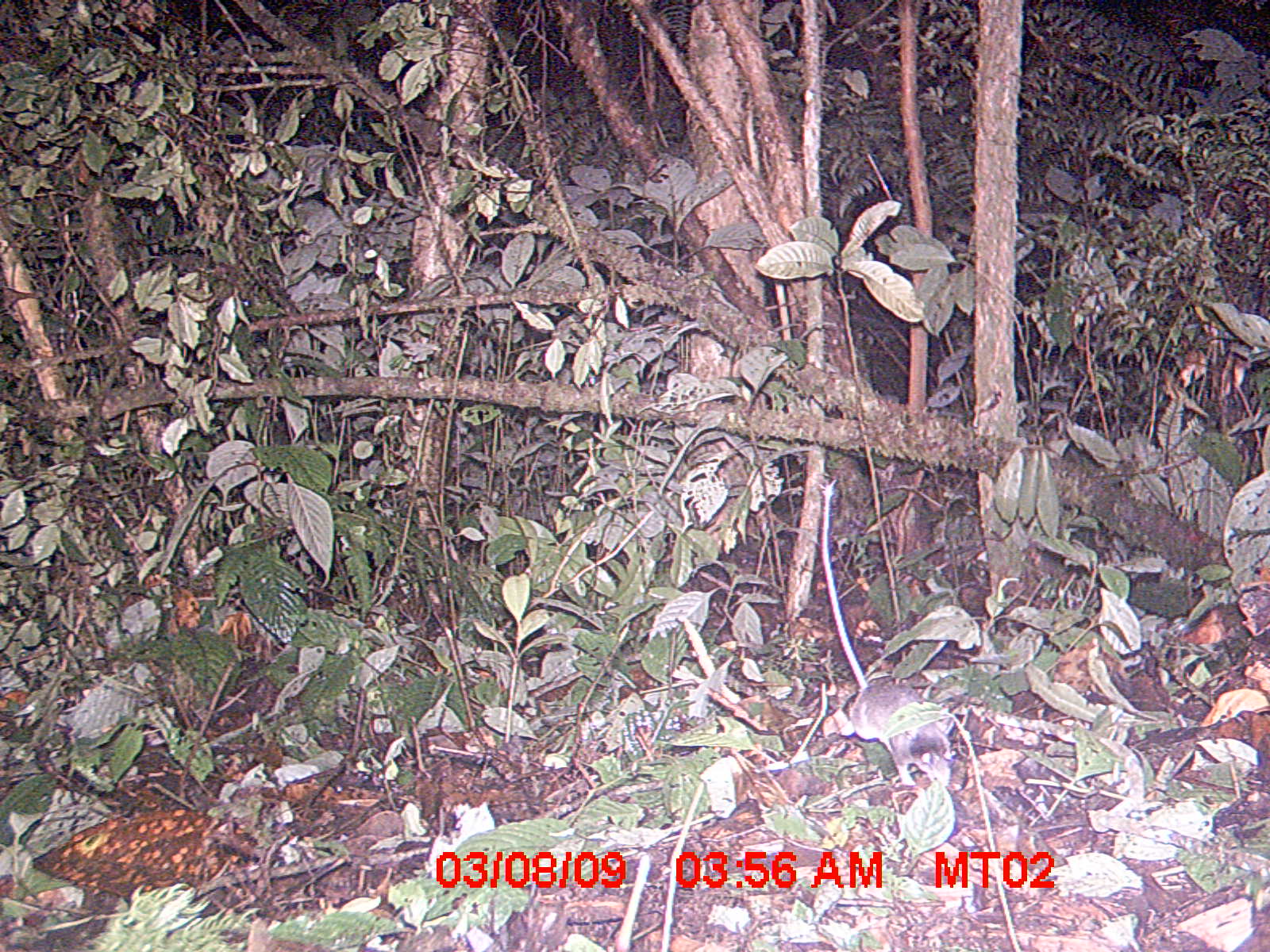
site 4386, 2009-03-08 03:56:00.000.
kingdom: Animalia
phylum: Chordata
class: Mammalia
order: Rodentia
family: Nesomyidae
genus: Eliurus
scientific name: Eliurus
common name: eliurus rat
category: eliurus sp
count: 1